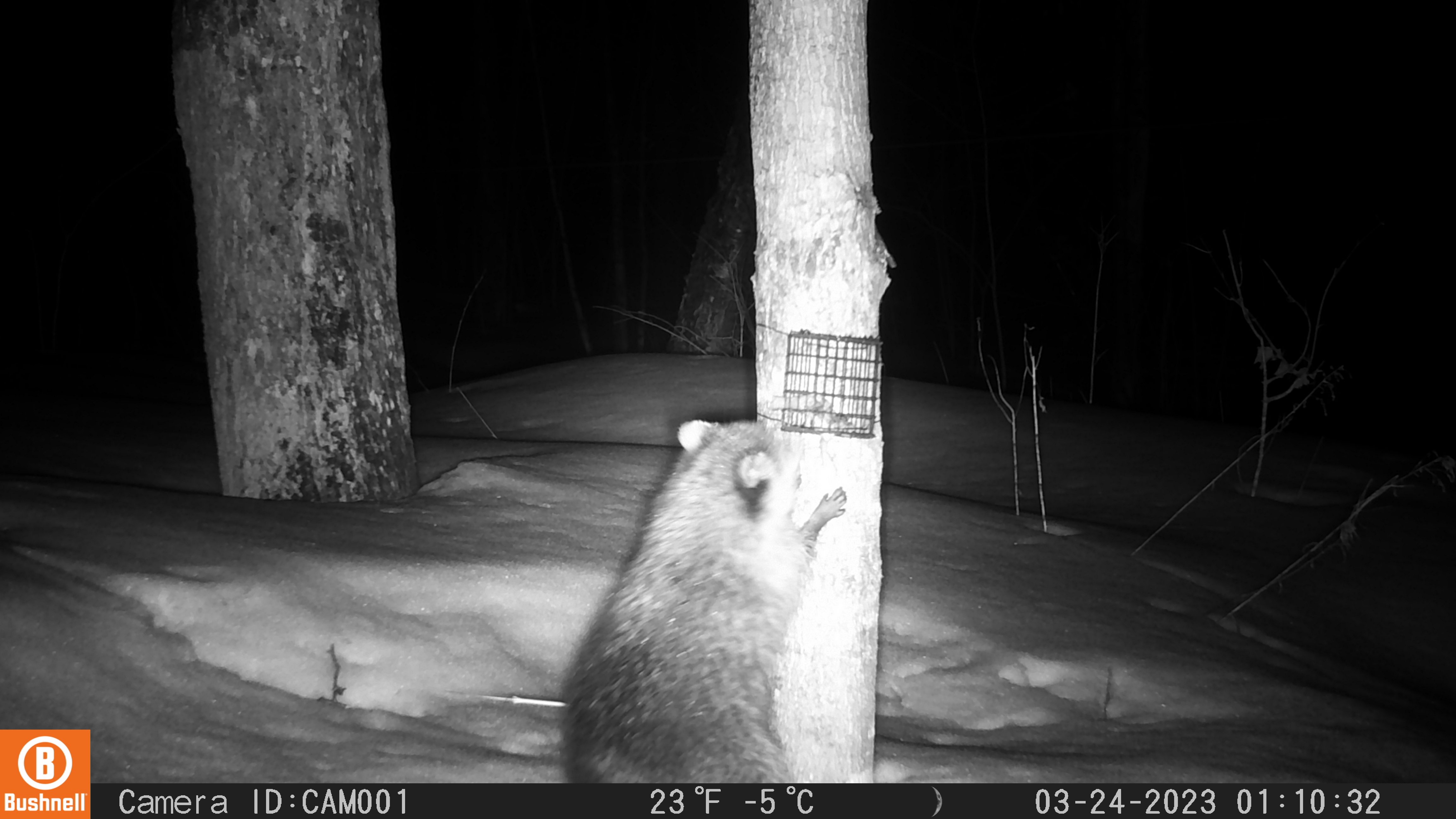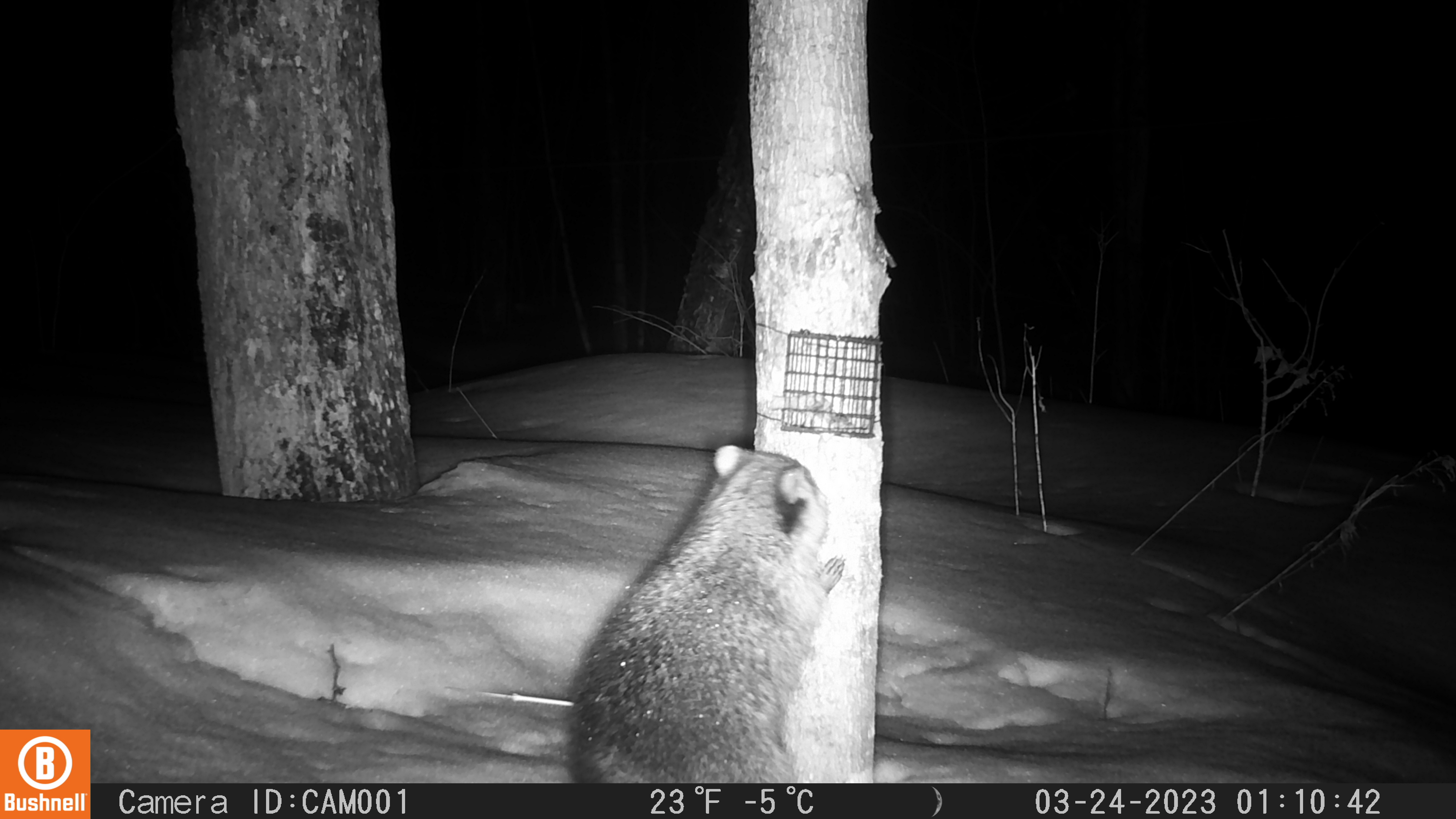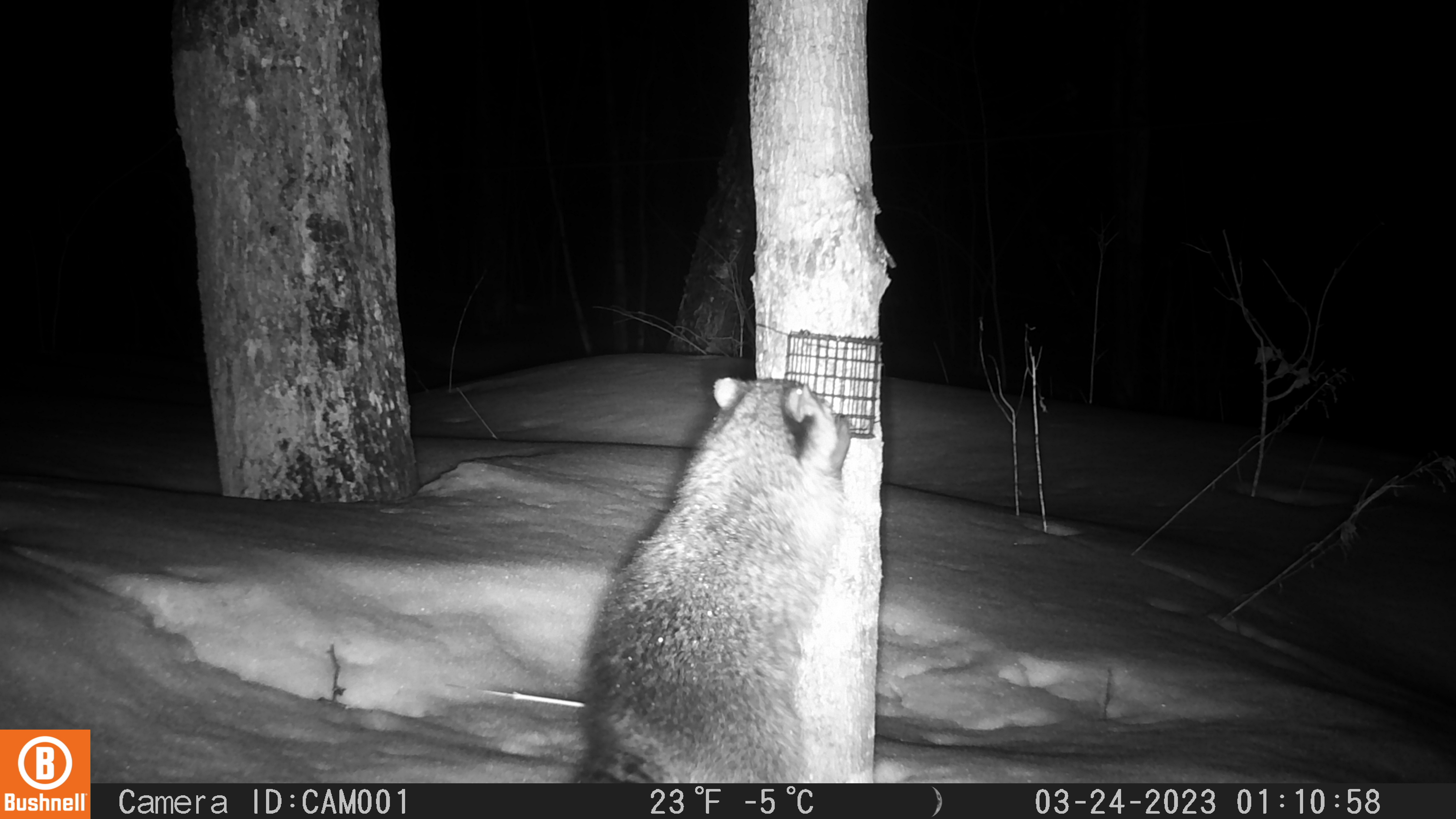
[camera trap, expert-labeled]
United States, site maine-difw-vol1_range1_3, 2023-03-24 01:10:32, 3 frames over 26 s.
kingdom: Animalia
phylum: Chordata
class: Mammalia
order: Carnivora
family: Procyonidae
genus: Procyon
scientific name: Procyon lotor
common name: raccoon